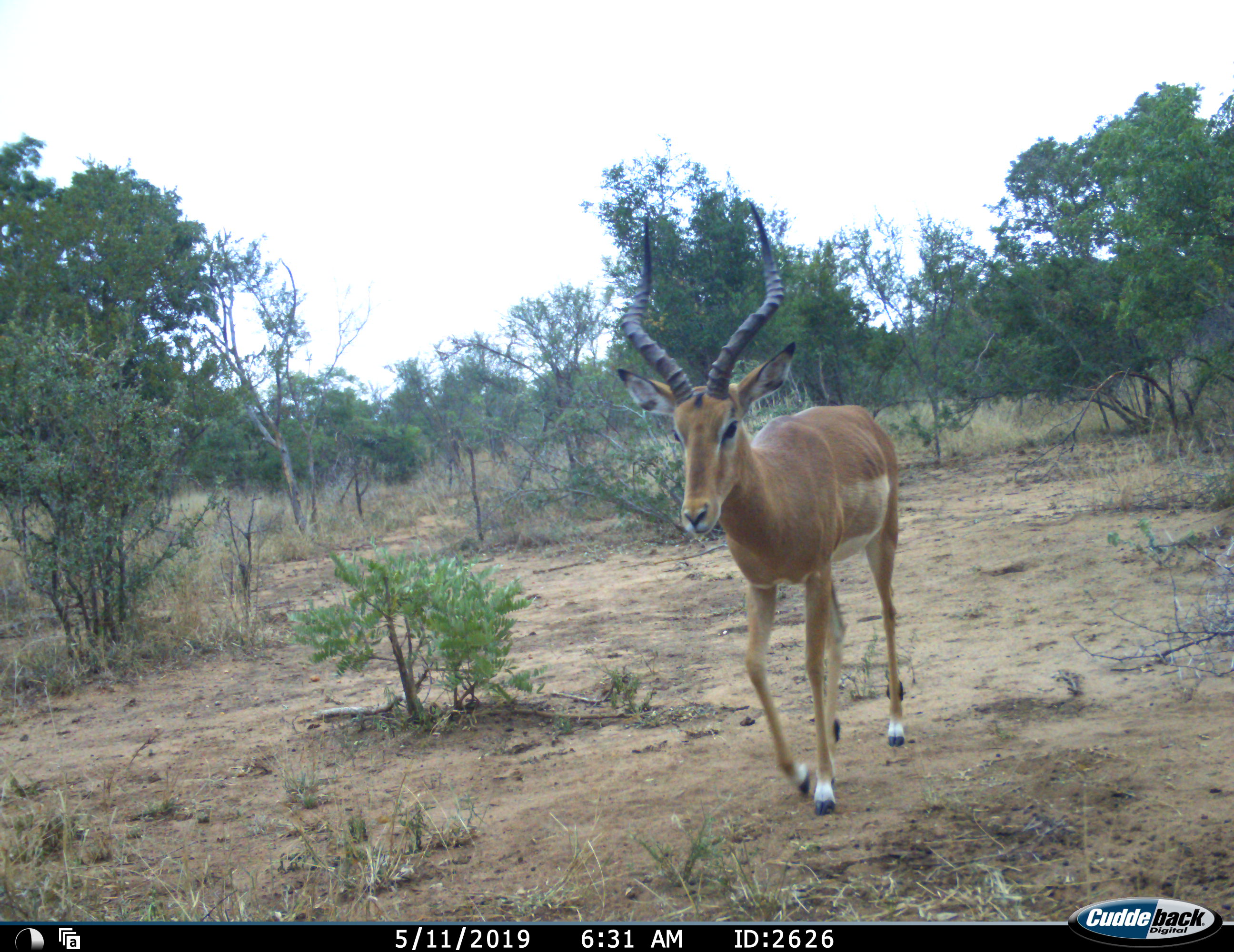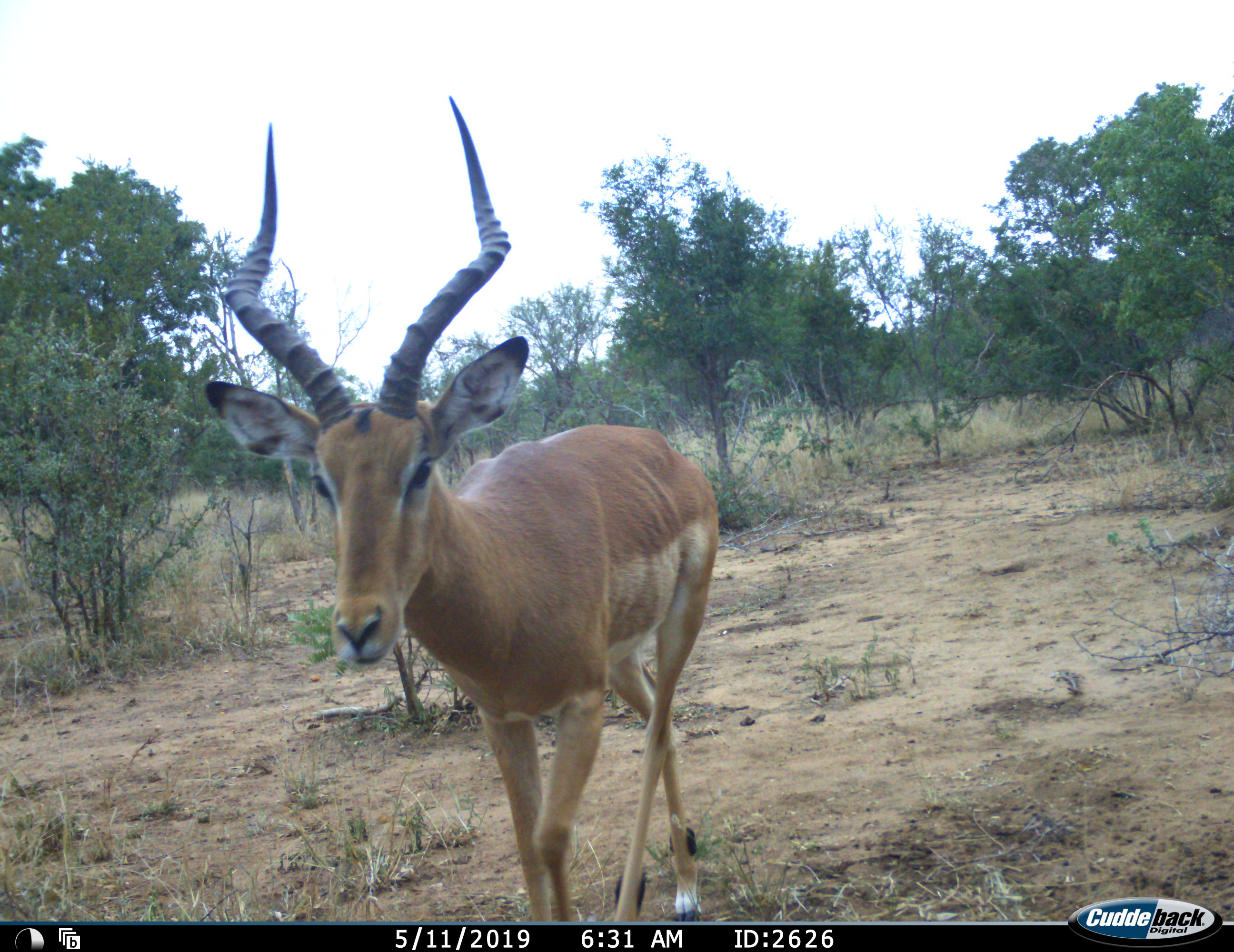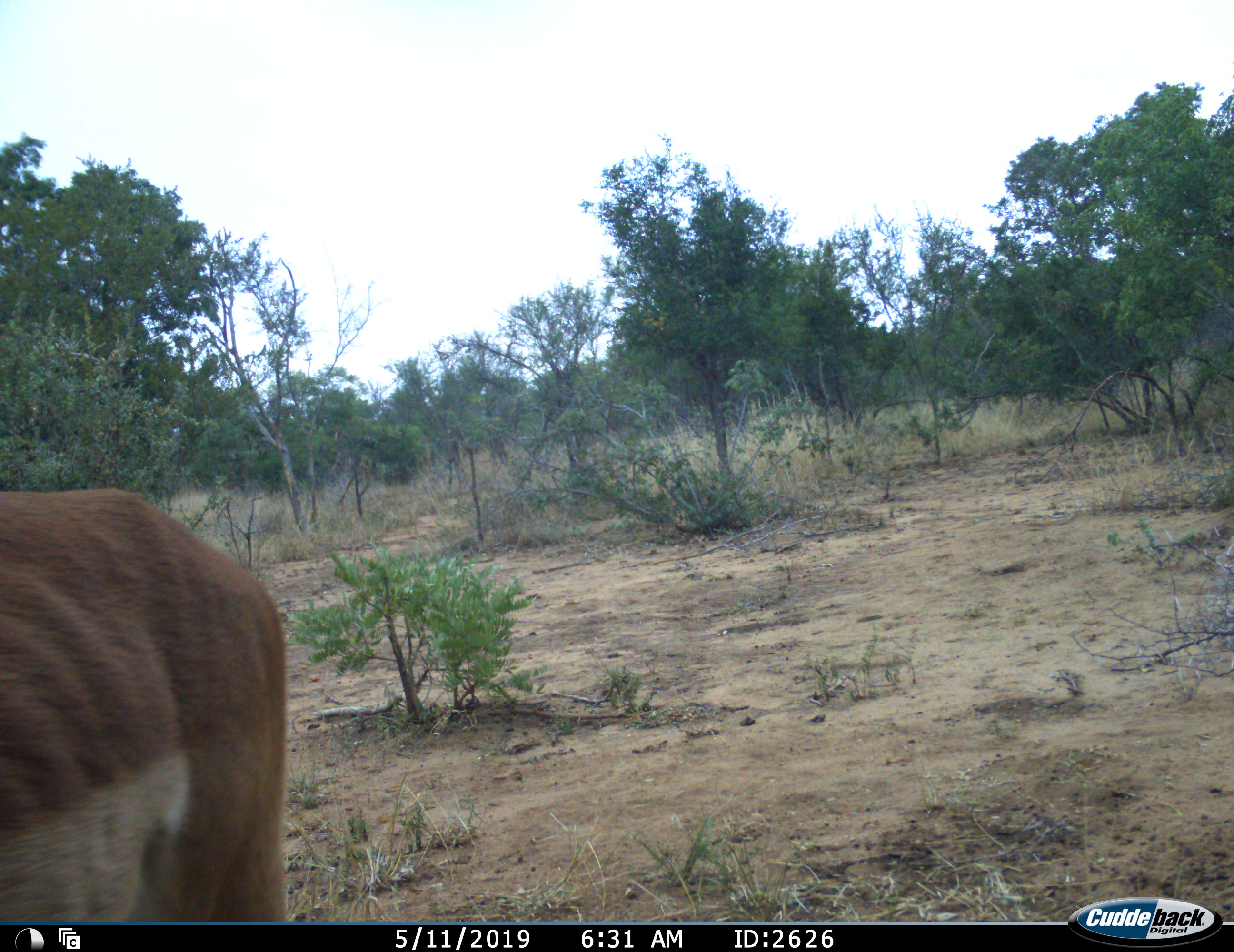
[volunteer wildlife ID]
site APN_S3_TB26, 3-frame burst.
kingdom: Animalia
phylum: Chordata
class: Mammalia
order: Artiodactyla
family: Bovidae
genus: Aepyceros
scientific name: Aepyceros melampus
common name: impala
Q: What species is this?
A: Impala (Aepyceros melampus).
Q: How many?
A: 1.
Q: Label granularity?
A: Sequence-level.